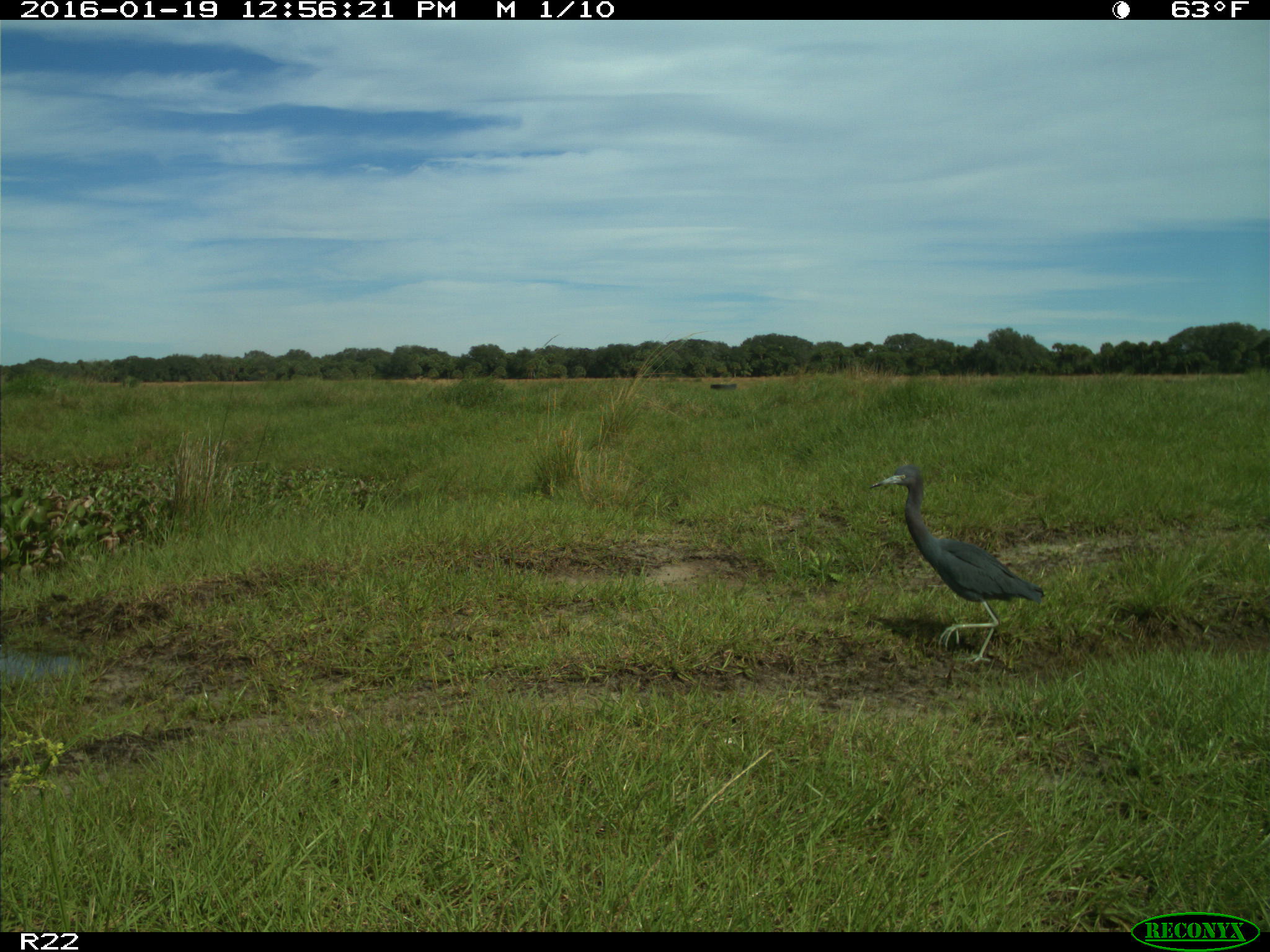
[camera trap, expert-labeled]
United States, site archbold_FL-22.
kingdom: Animalia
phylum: Chordata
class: Aves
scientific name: Aves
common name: birds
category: unidentified bird